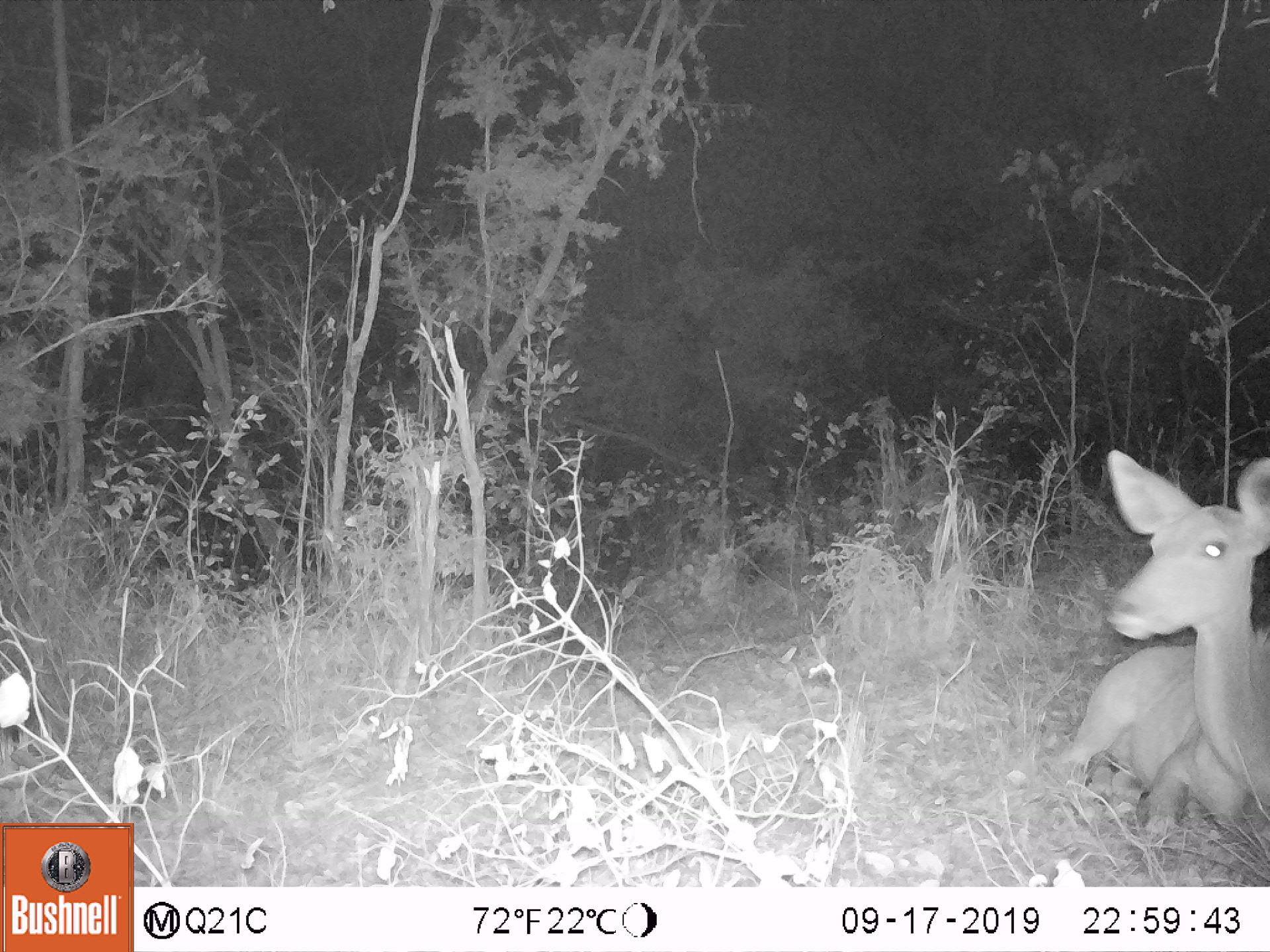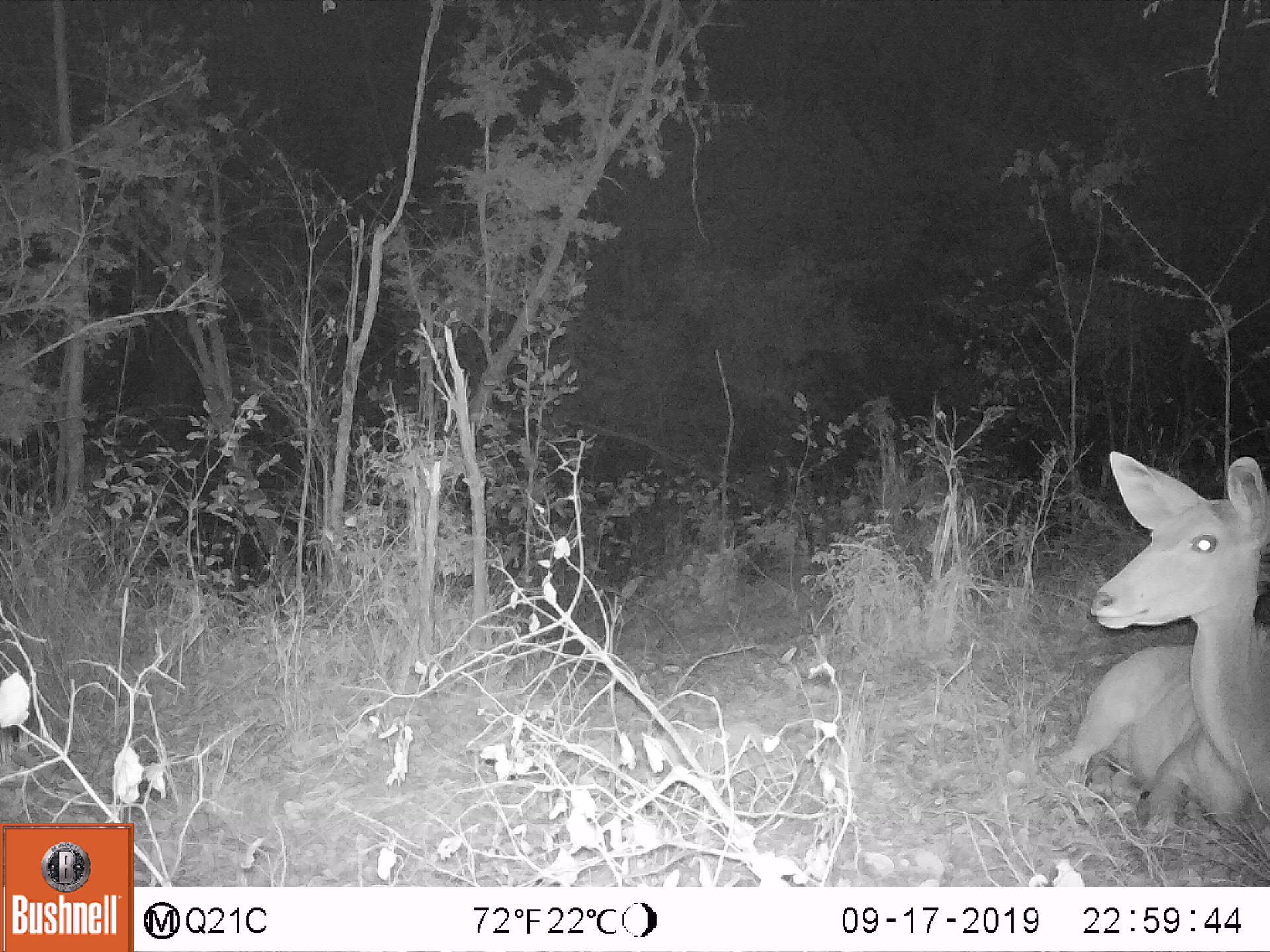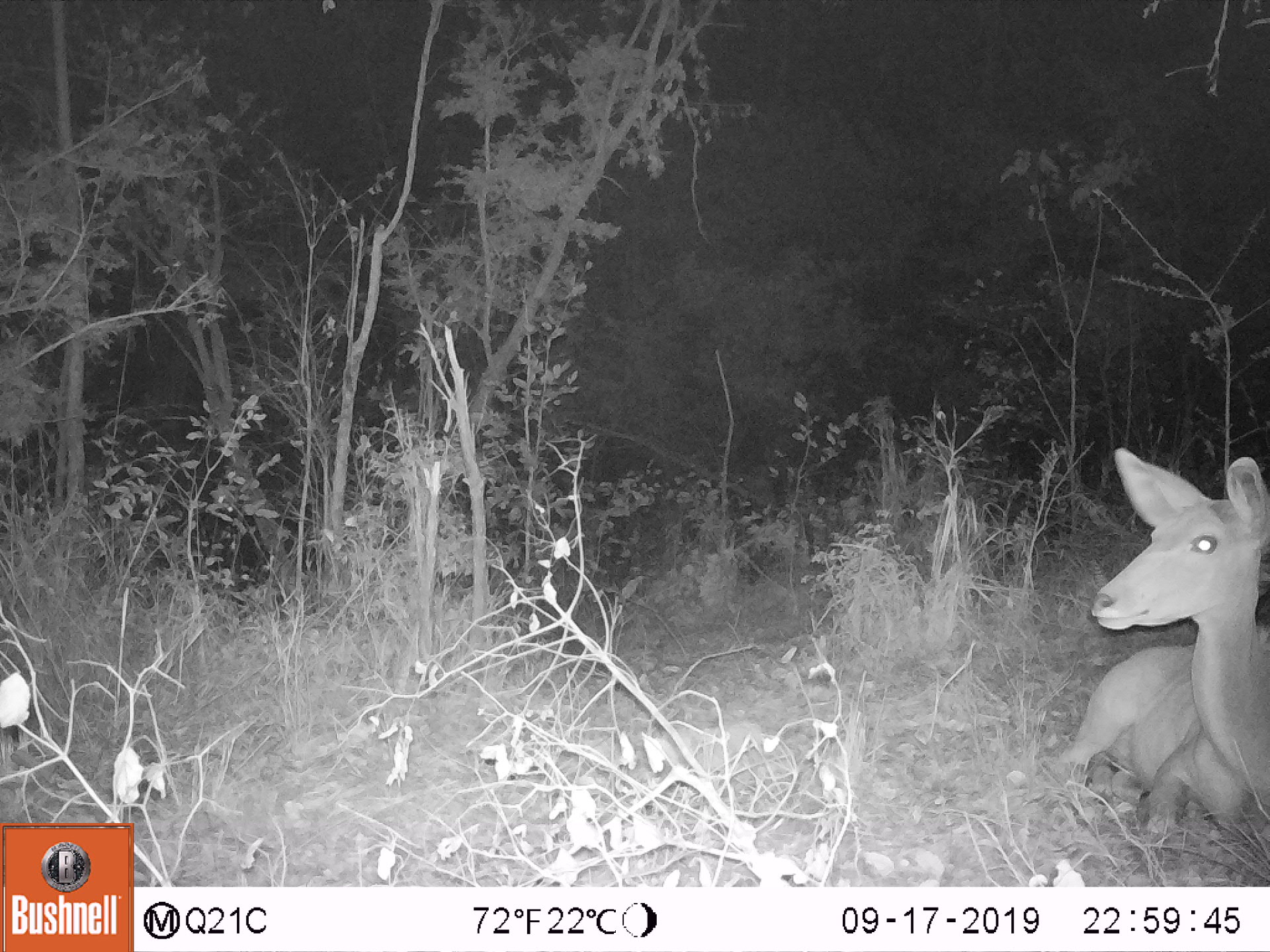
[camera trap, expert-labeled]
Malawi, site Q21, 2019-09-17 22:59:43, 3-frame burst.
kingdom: Animalia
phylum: Chordata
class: Mammalia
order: Artiodactyla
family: Bovidae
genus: Tragelaphus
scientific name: Tragelaphus strepsiceros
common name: greater kudu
Greater kudu (Tragelaphus strepsiceros), count 1.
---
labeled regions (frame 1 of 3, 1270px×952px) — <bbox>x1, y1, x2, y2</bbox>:
greater kudu: <bbox>1067, 442, 1262, 833</bbox>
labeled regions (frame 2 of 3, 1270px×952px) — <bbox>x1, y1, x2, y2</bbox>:
greater kudu: <bbox>1040, 434, 1262, 845</bbox>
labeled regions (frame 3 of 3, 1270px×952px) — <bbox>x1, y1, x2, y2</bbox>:
greater kudu: <bbox>1059, 434, 1262, 848</bbox>